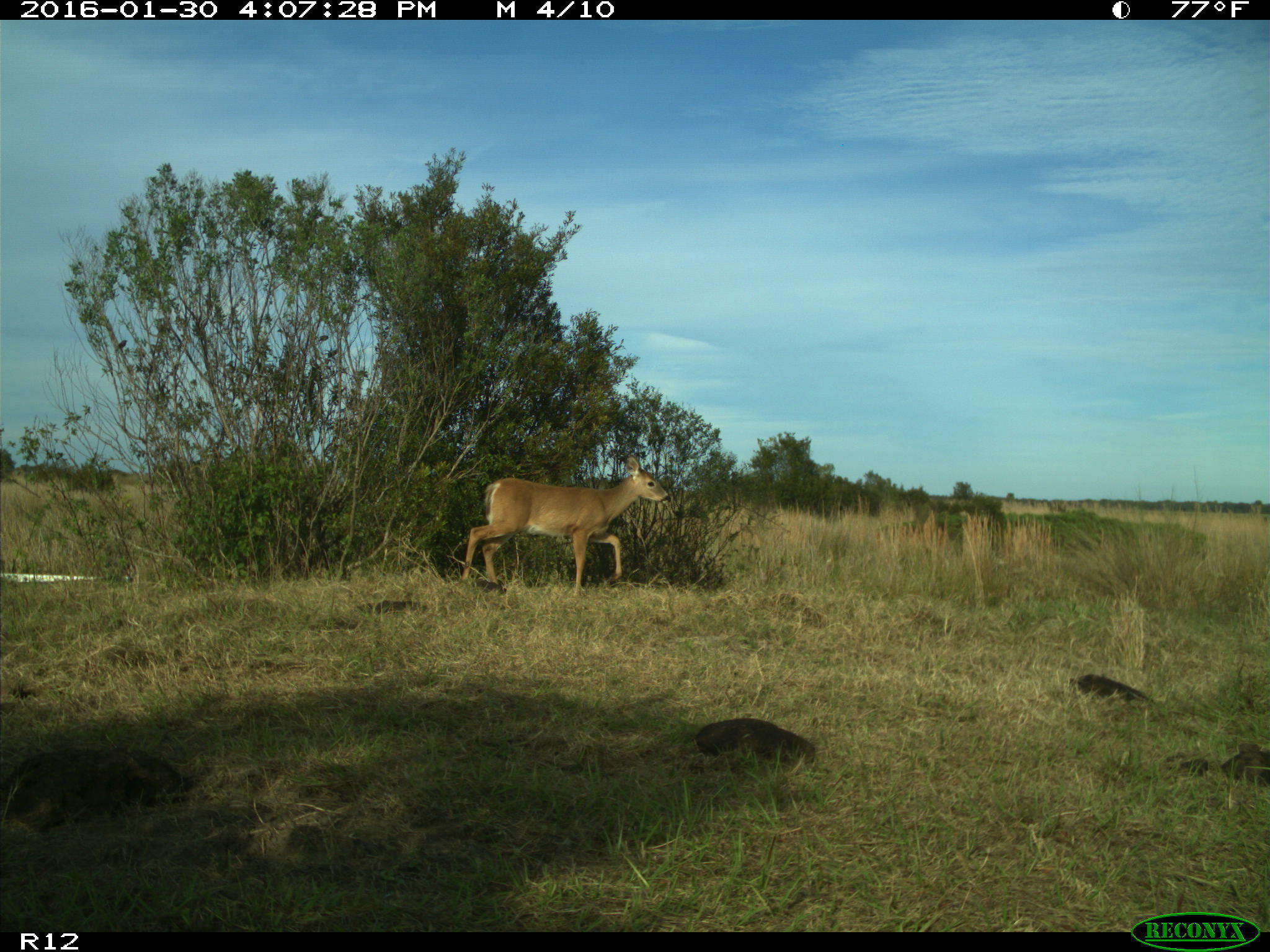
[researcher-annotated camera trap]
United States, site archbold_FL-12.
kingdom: Animalia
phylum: Chordata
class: Mammalia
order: Artiodactyla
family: Cervidae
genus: Odocoileus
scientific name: Odocoileus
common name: deer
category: unidentified deer